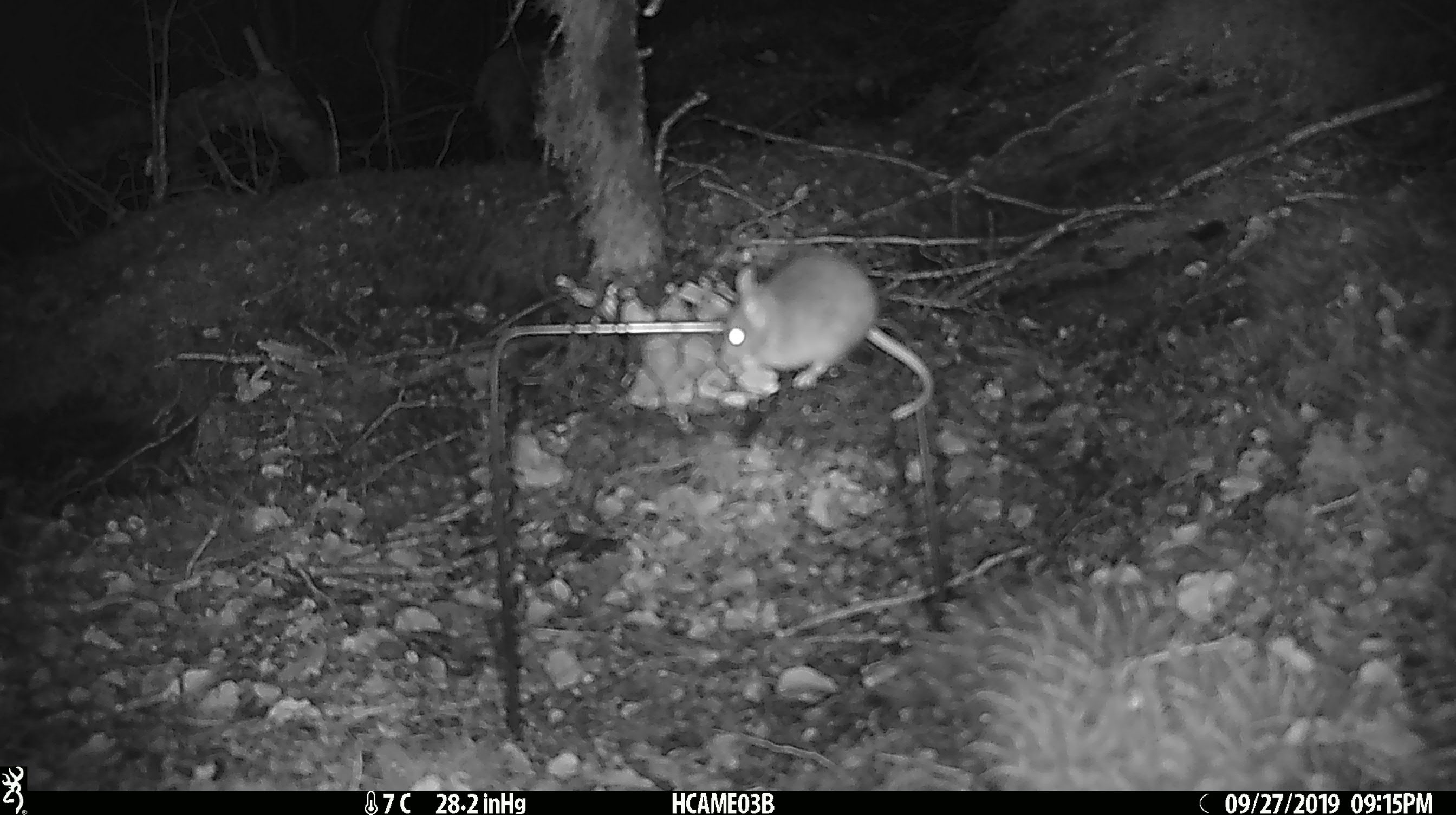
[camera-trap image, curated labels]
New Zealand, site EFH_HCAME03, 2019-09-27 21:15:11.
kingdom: Animalia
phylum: Chordata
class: Mammalia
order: Rodentia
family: Muridae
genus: Mus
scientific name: Mus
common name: mouse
Mouse (Mus).